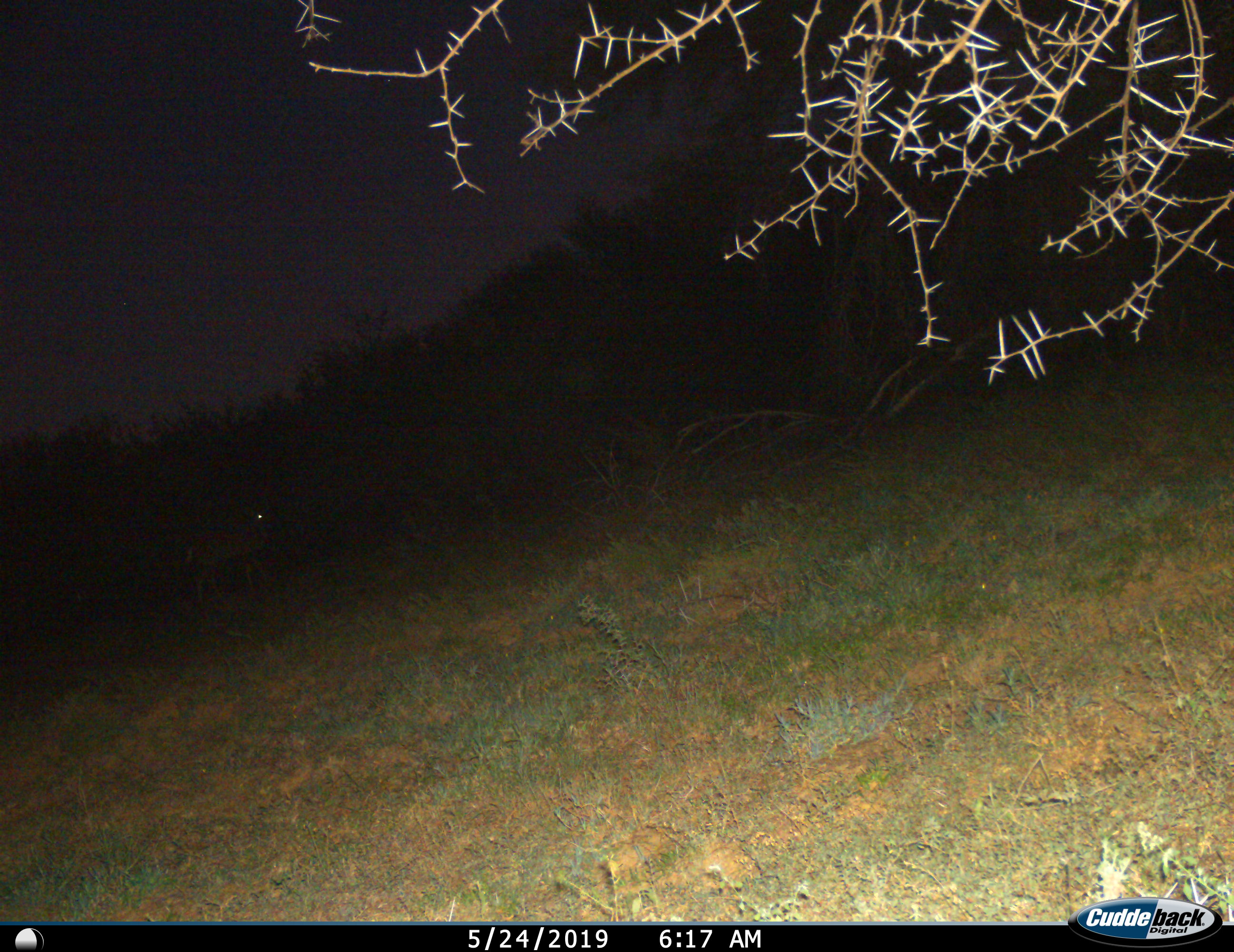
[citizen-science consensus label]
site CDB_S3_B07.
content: unidentified animal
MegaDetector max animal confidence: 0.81